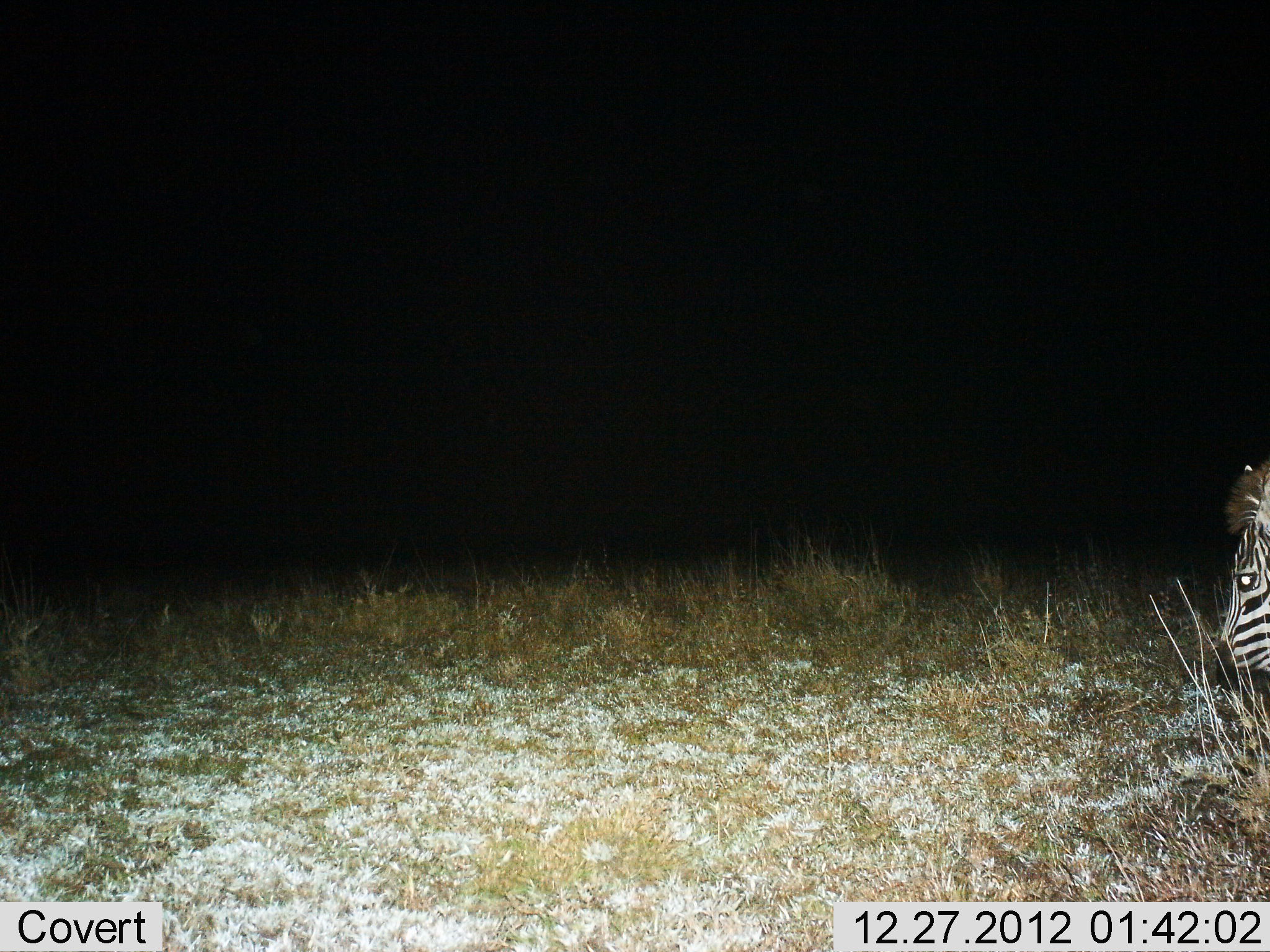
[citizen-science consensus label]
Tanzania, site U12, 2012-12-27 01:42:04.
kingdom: Animalia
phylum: Chordata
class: Mammalia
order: Perissodactyla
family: Equidae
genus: Equus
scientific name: Equus quagga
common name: plains zebra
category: zebra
Zebra (plains zebra) (Equus quagga), count 1. Behavior (volunteer vote fractions): standing 70%, resting 0%, moving 10%, interacting 0%. Young present (vote fraction): 0%. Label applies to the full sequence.